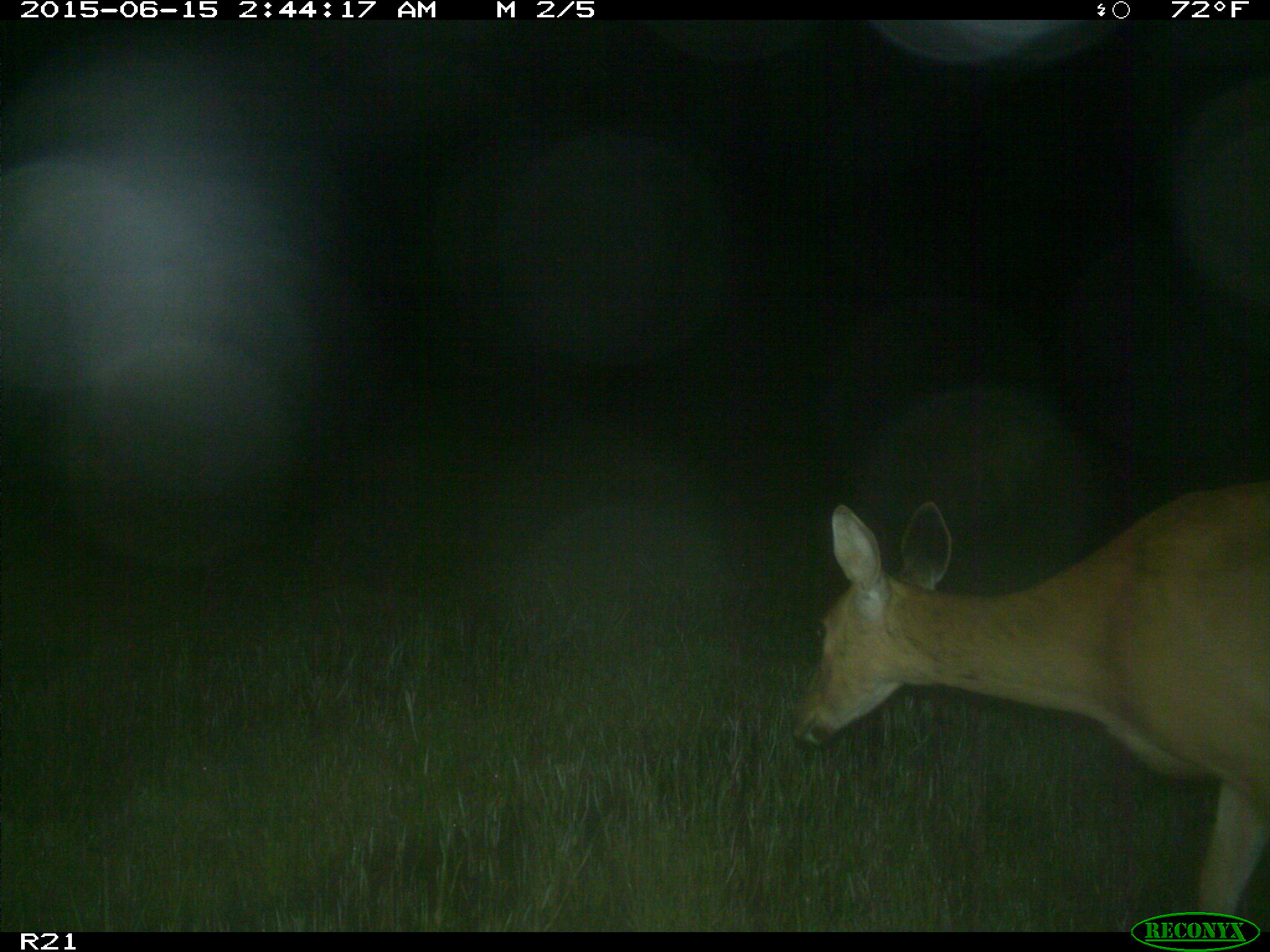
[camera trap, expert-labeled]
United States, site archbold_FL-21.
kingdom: Animalia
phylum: Chordata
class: Mammalia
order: Artiodactyla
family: Cervidae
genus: Odocoileus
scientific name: Odocoileus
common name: deer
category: unidentified deer